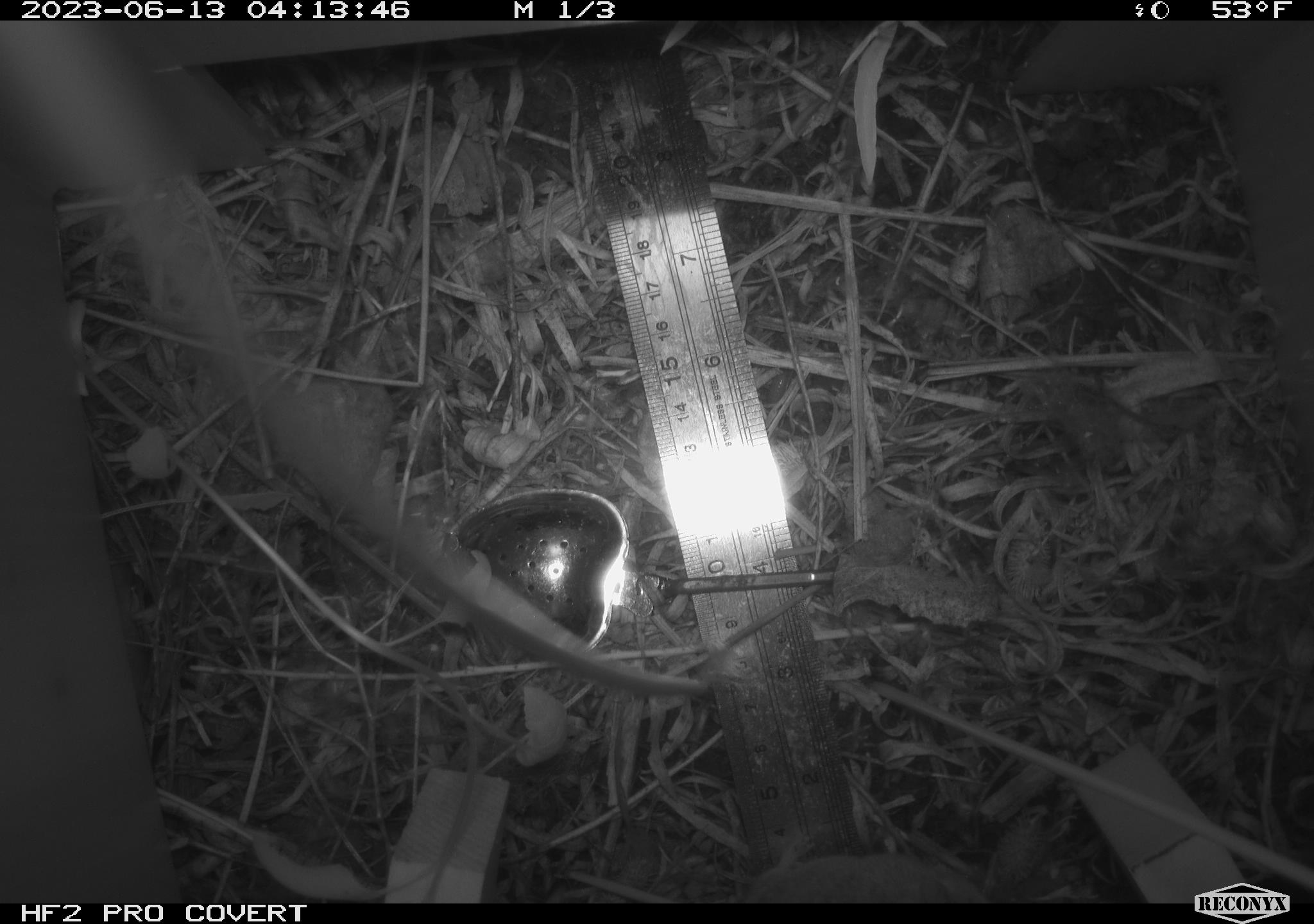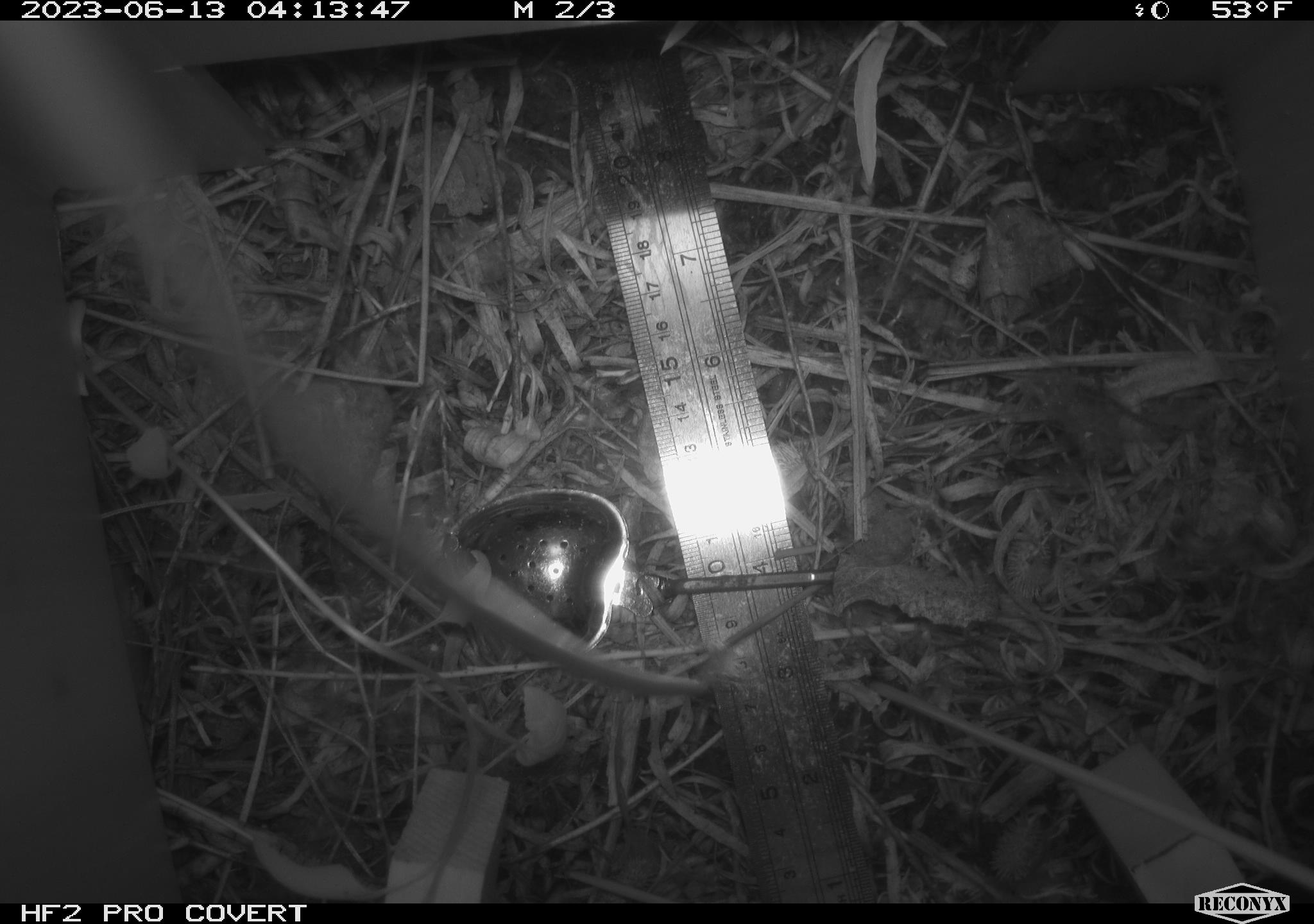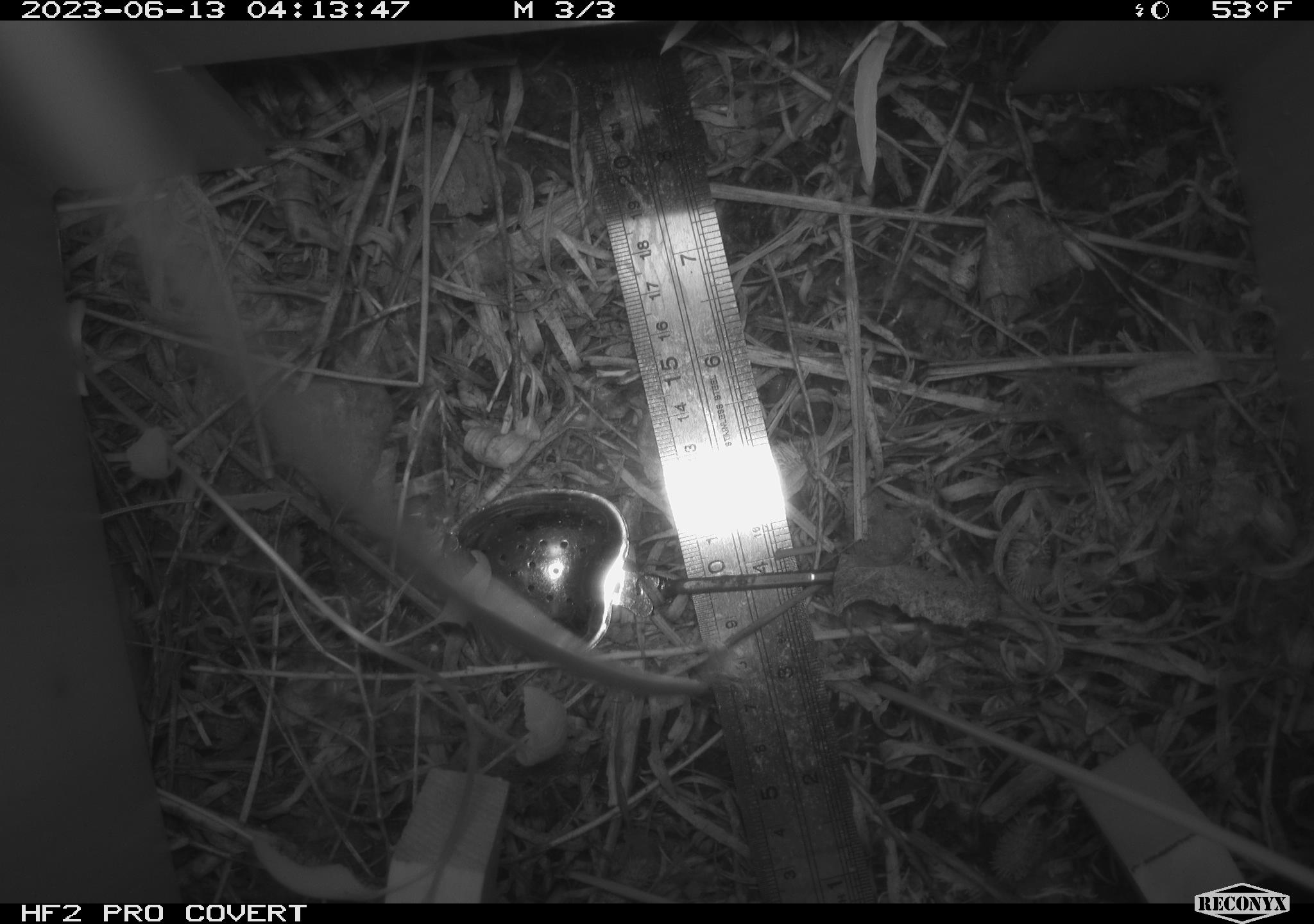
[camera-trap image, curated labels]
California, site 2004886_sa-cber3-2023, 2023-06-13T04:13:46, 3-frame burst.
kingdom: Animalia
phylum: Chordata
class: Mammalia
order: Rodentia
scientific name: Rodentia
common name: mouse species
Mouse species (Rodentia).